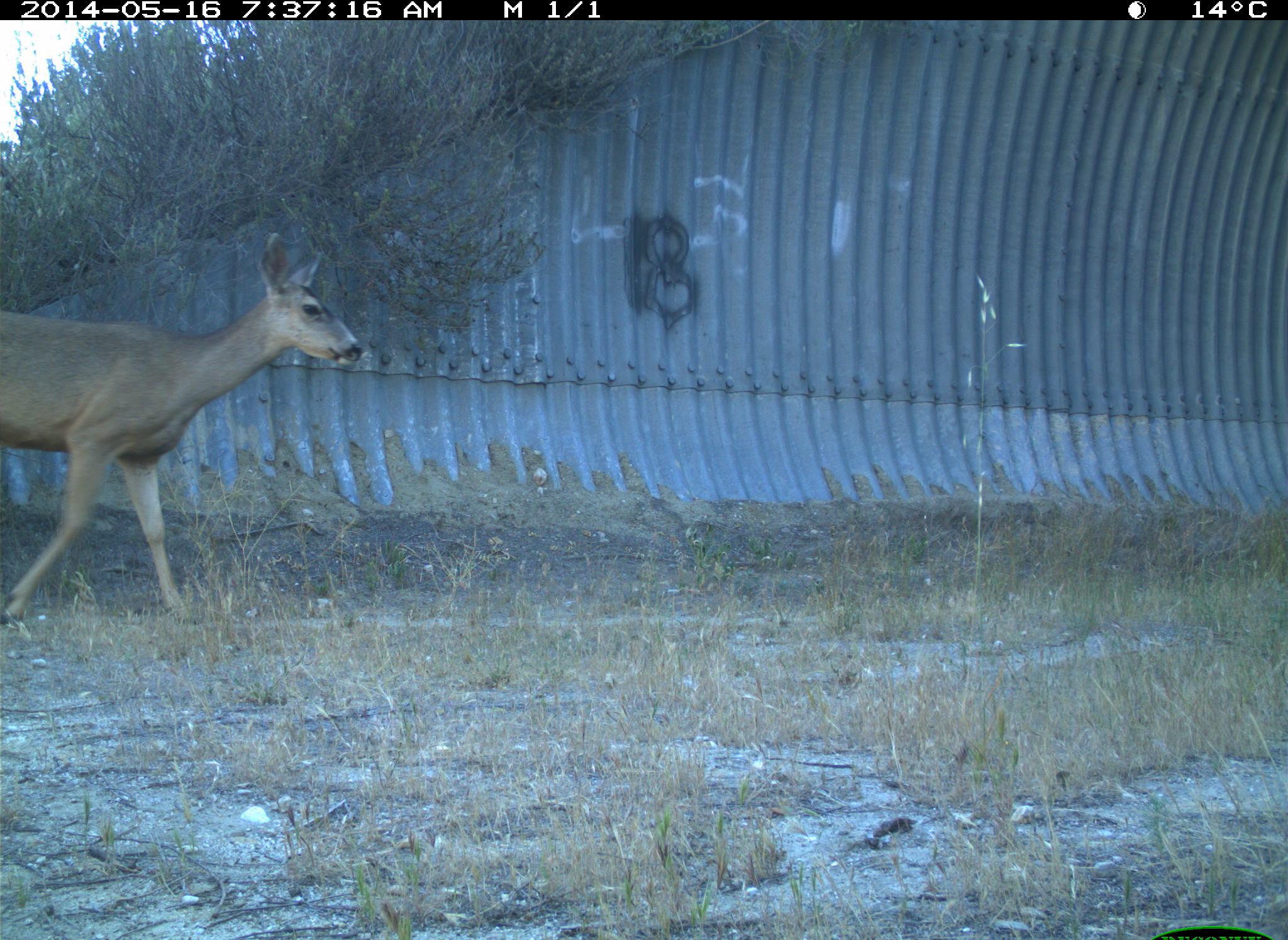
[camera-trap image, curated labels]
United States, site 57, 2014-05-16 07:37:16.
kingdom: Animalia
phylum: Chordata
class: Mammalia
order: Artiodactyla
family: Cervidae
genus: Odocoileus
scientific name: Odocoileus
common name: deer